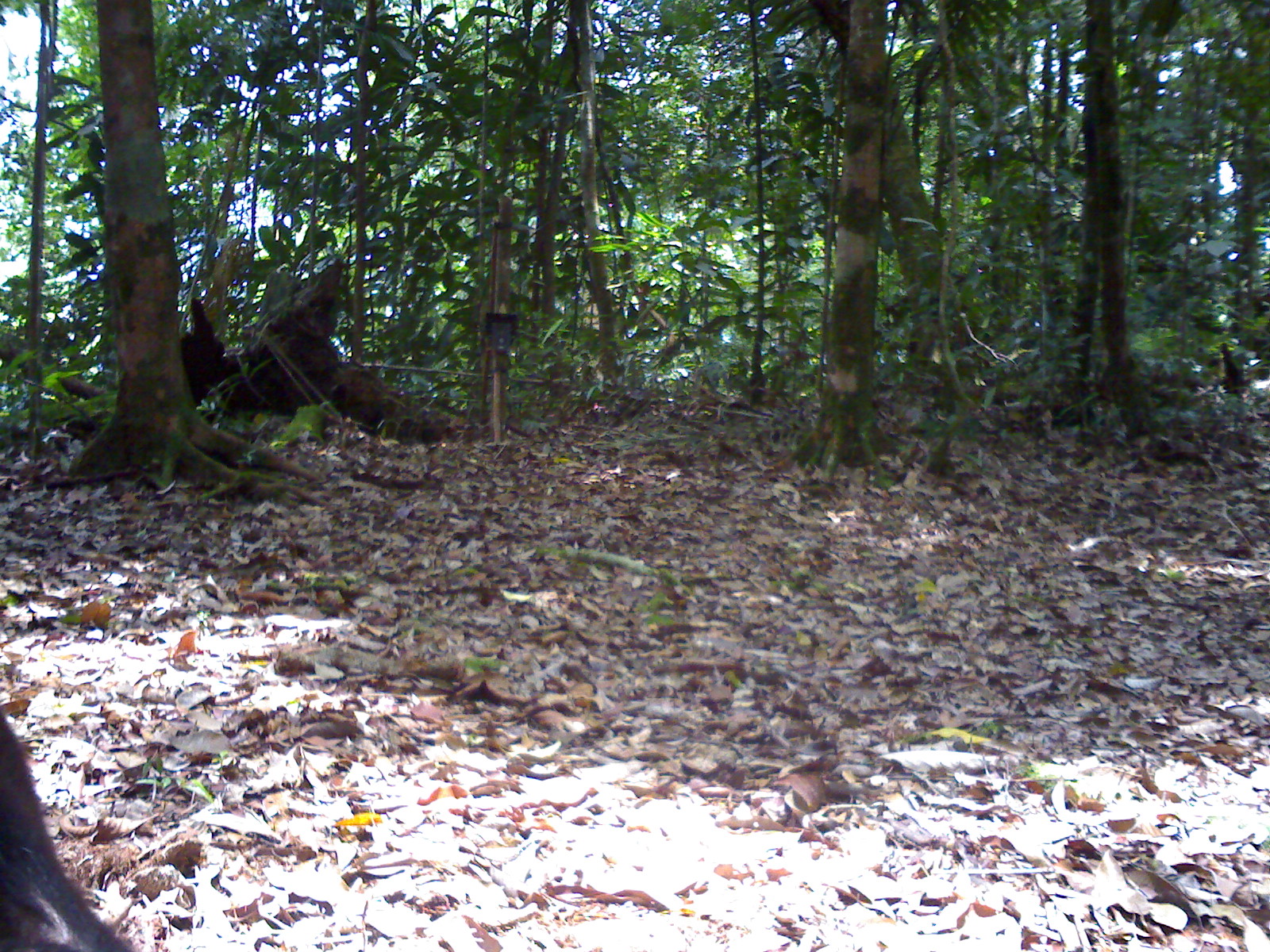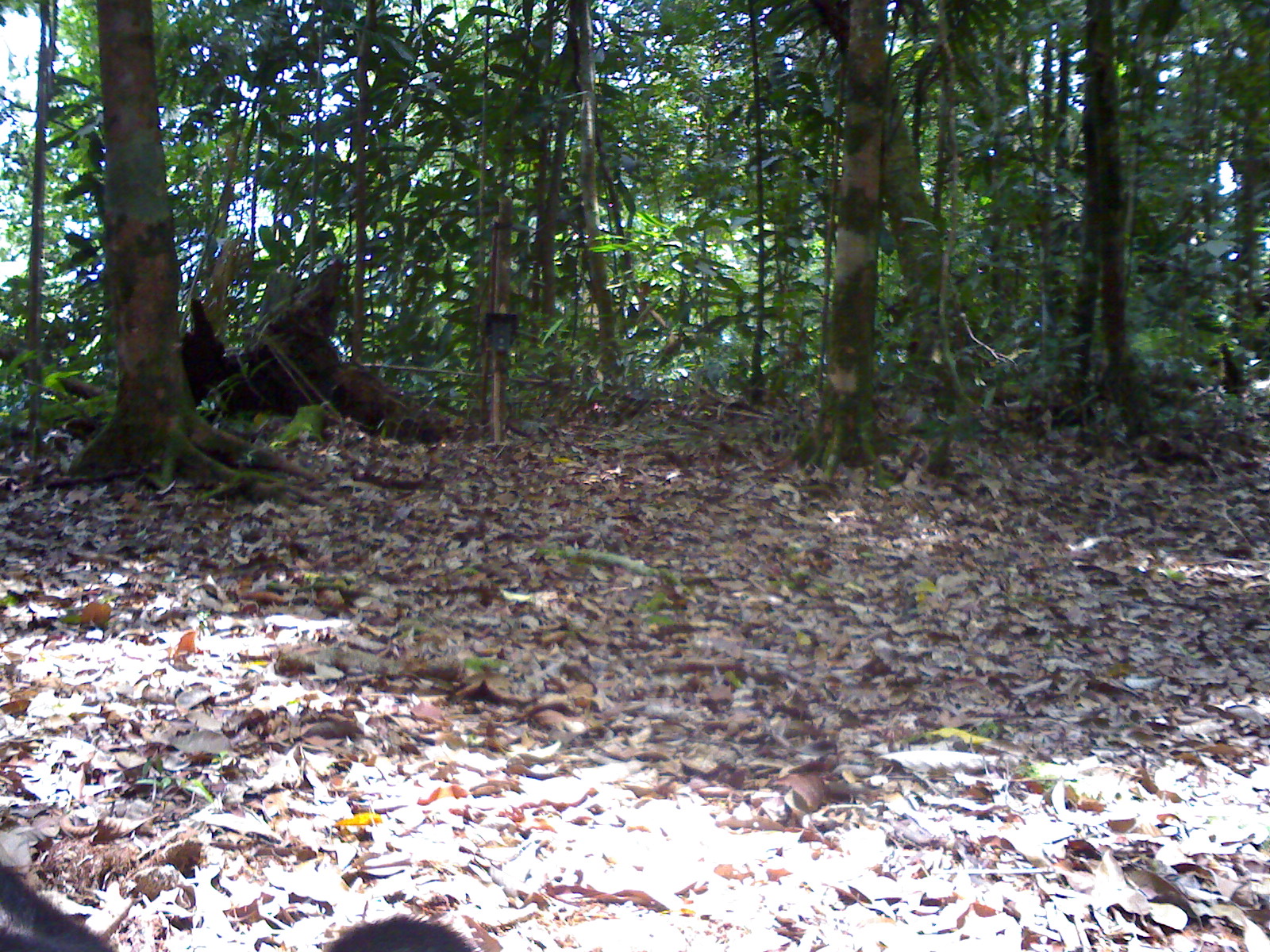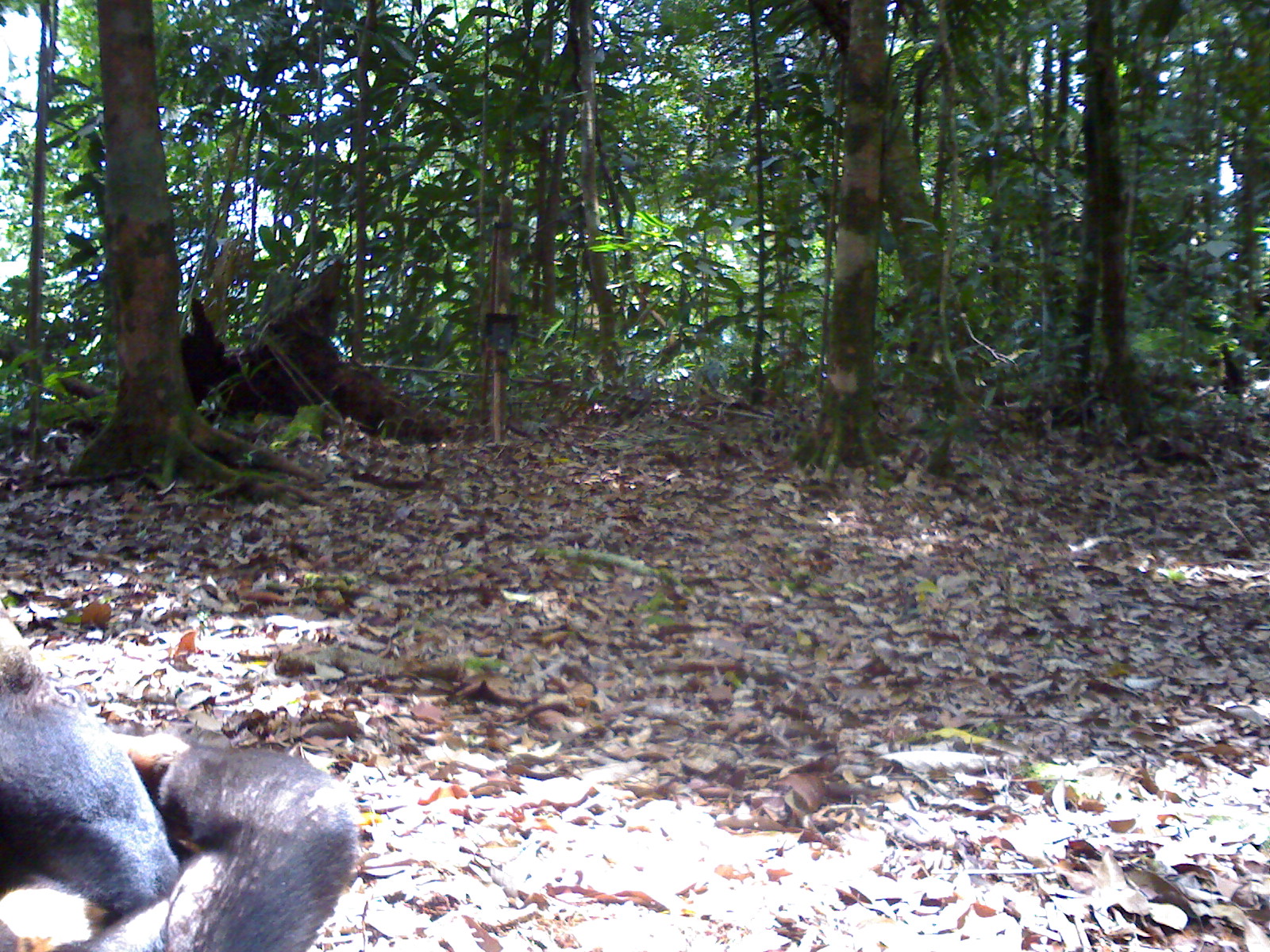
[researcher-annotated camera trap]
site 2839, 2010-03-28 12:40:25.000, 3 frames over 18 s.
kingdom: Animalia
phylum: Chordata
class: Mammalia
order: Carnivora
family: Ursidae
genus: Helarctos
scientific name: Helarctos malayanus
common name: sun bear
Helarctos malayanus (sun bear), count 1.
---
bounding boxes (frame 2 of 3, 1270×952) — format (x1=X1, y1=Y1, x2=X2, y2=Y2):
helarctos malayanus: (x1=0, y1=862, x2=470, y2=951)